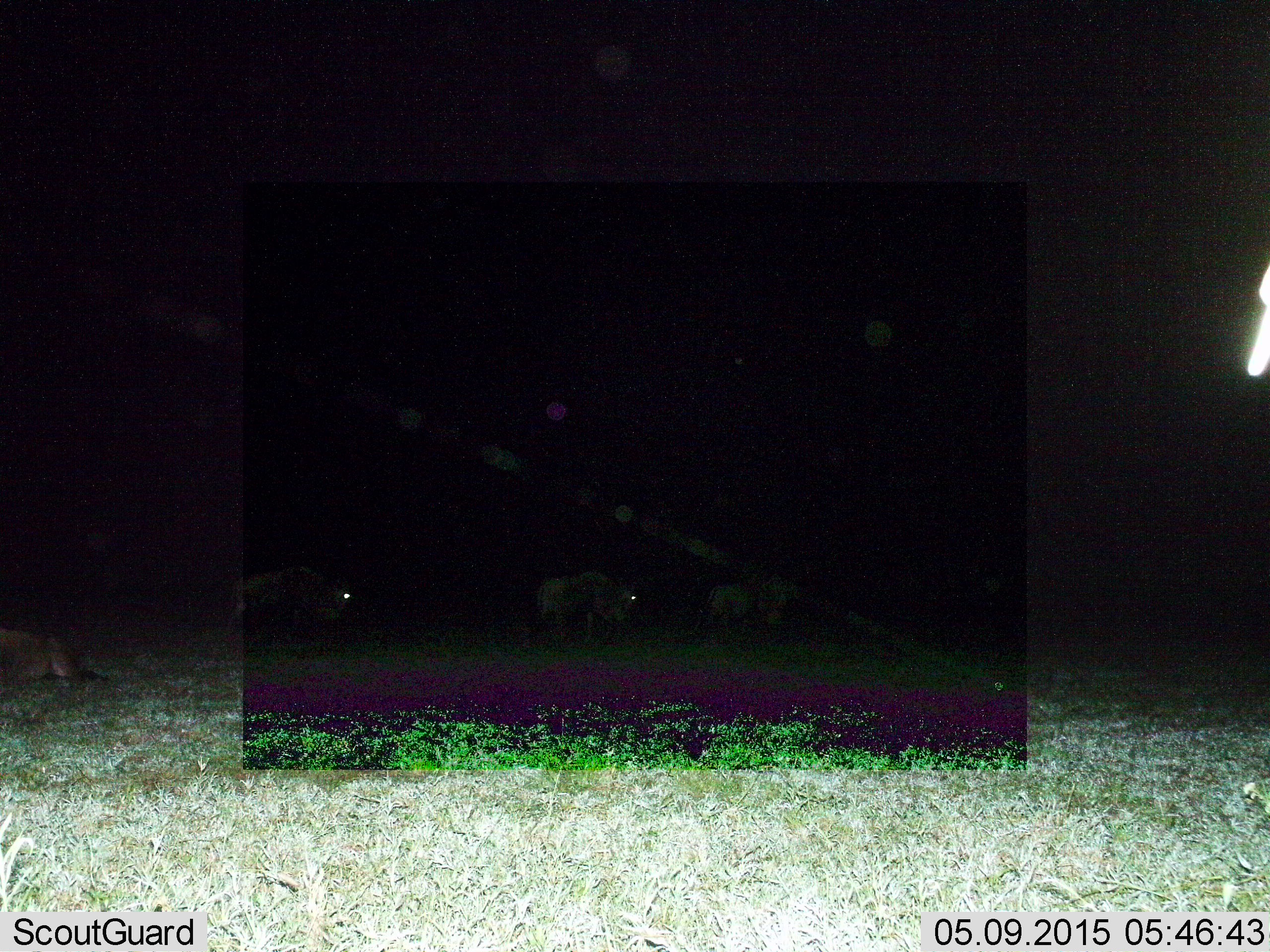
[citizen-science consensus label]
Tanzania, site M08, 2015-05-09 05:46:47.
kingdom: Animalia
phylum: Chordata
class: Mammalia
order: Artiodactyla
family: Bovidae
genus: Connochaetes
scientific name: Connochaetes taurinus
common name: blue wildebeest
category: wildebeest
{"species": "wildebeest (blue wildebeest) (Connochaetes taurinus)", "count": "4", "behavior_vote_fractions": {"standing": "40%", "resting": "50%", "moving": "70%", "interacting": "0%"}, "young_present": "0%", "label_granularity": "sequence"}